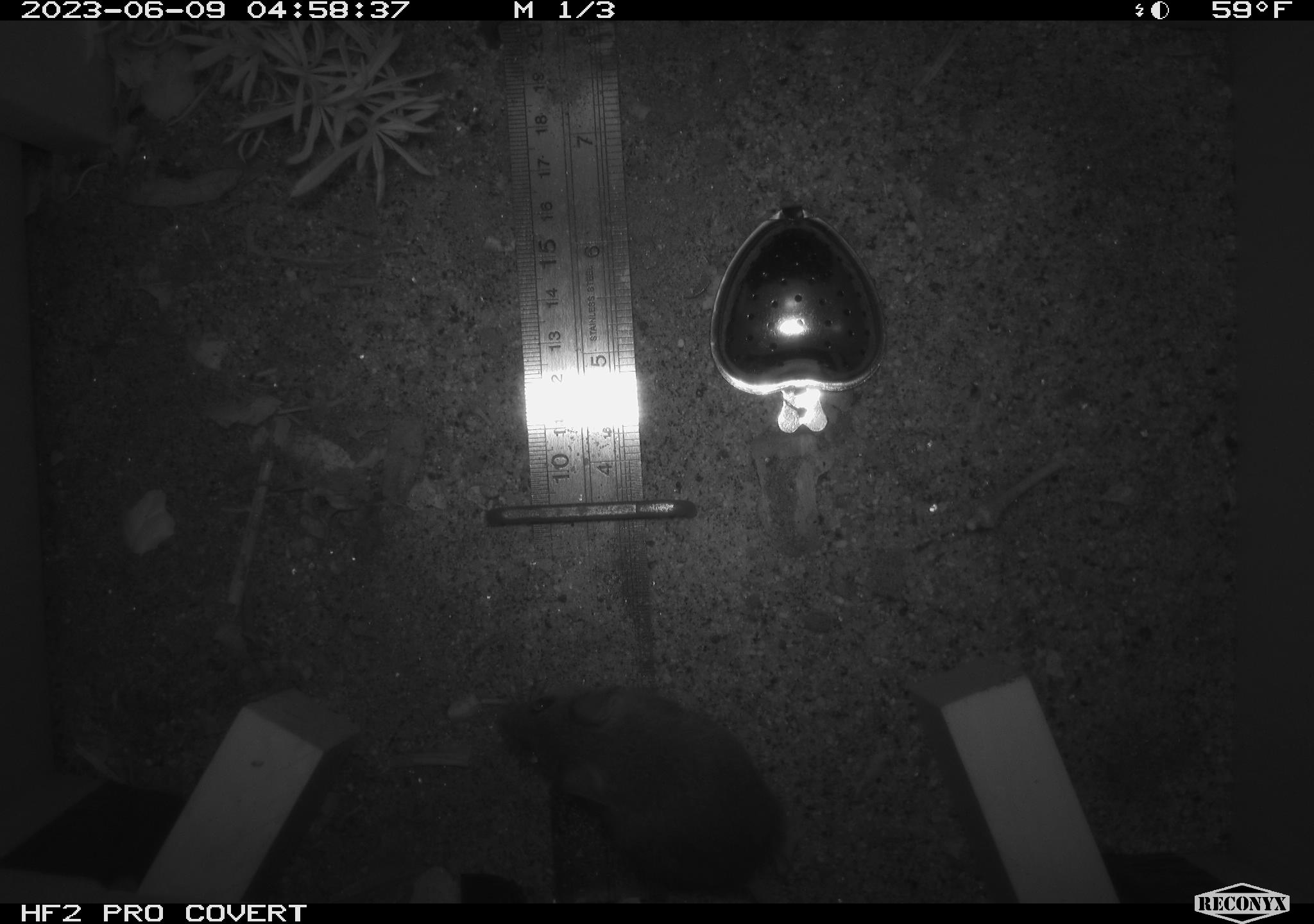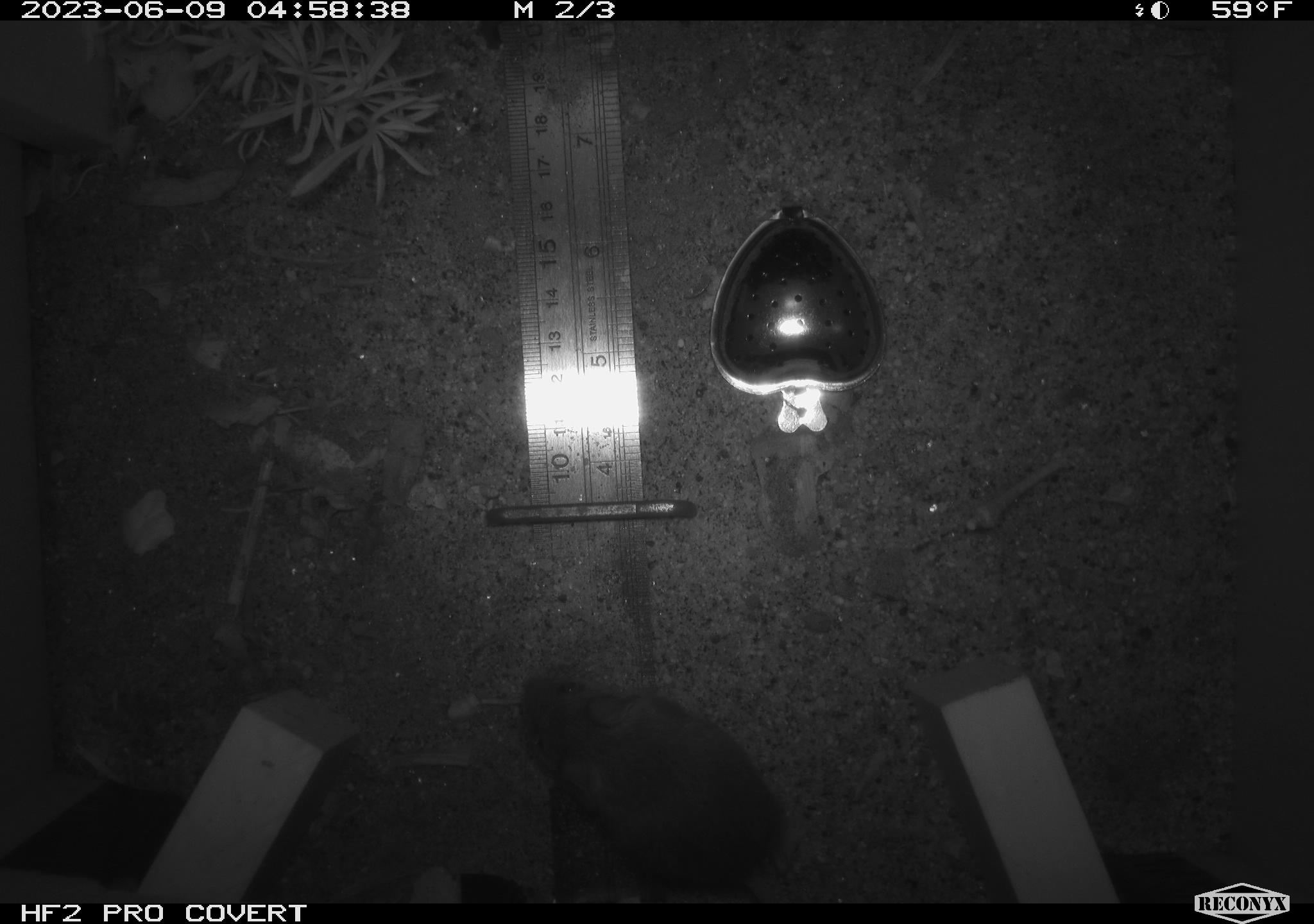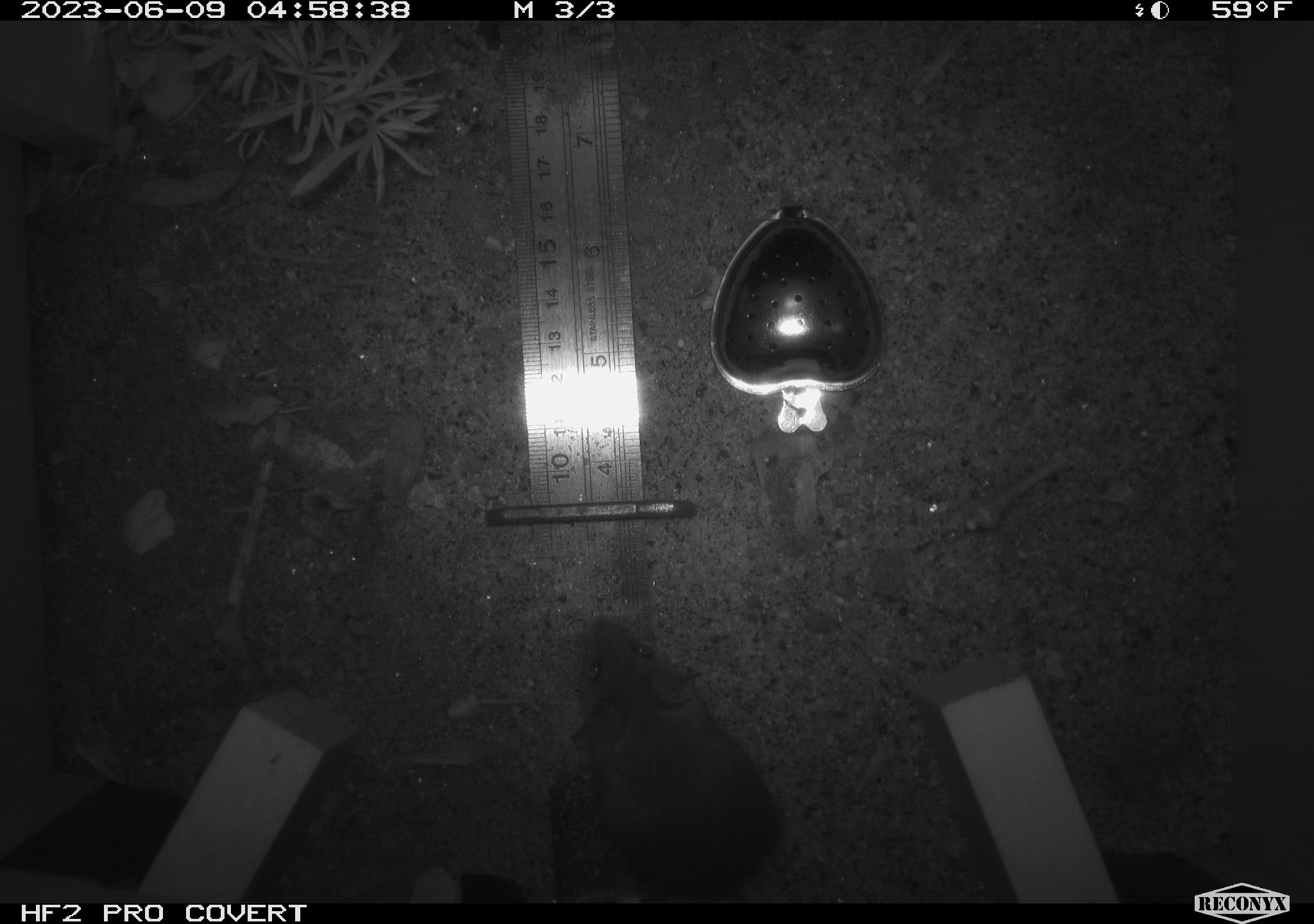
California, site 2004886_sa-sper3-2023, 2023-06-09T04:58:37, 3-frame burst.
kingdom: Animalia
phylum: Chordata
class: Mammalia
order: Rodentia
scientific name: Rodentia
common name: mouse species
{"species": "mouse species (Rodentia)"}